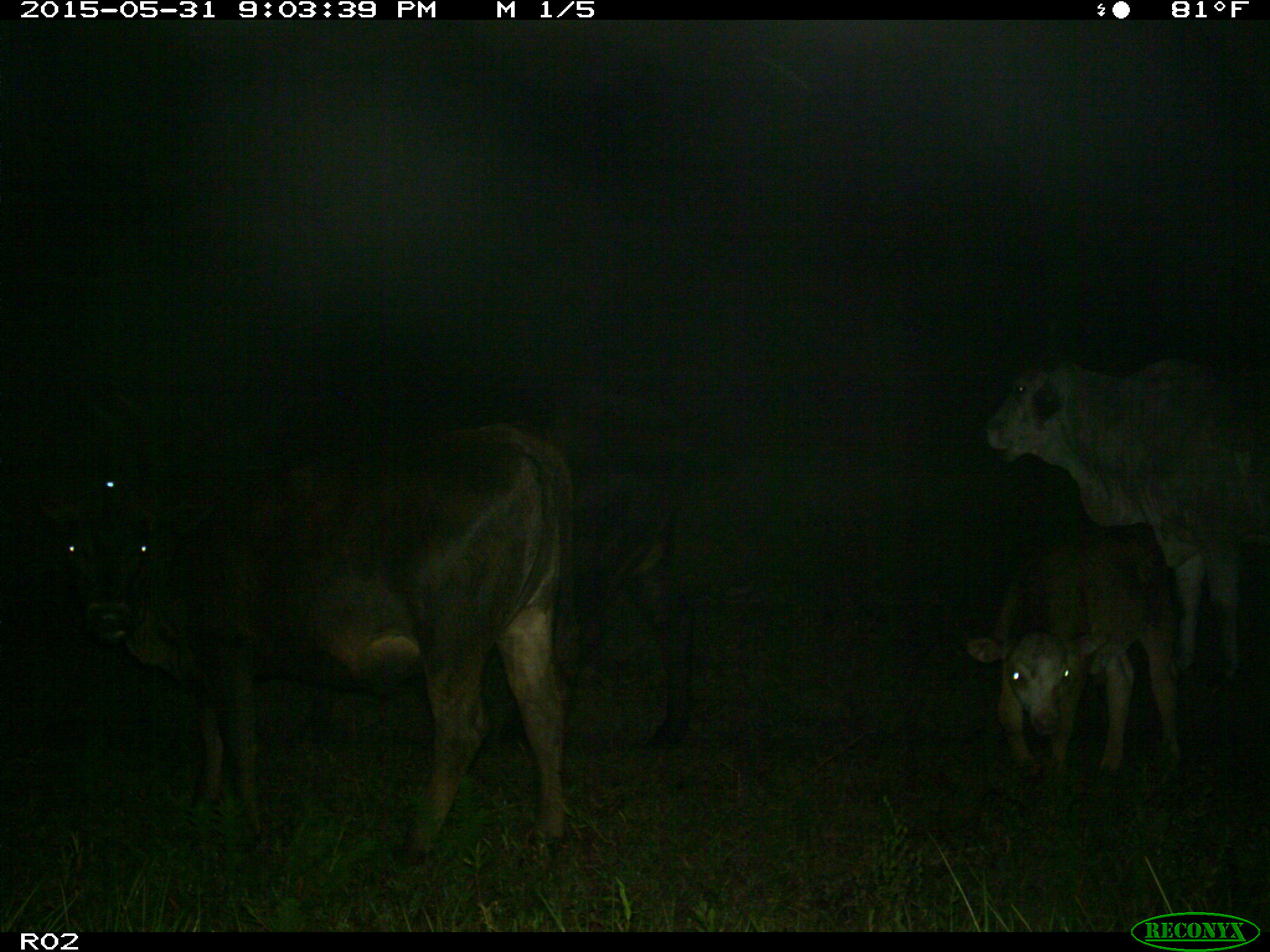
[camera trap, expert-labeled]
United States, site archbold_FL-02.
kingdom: Animalia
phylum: Chordata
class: Mammalia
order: Artiodactyla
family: Bovidae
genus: Bos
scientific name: Bos taurus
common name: domestic cow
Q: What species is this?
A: Bos taurus (domestic cow).